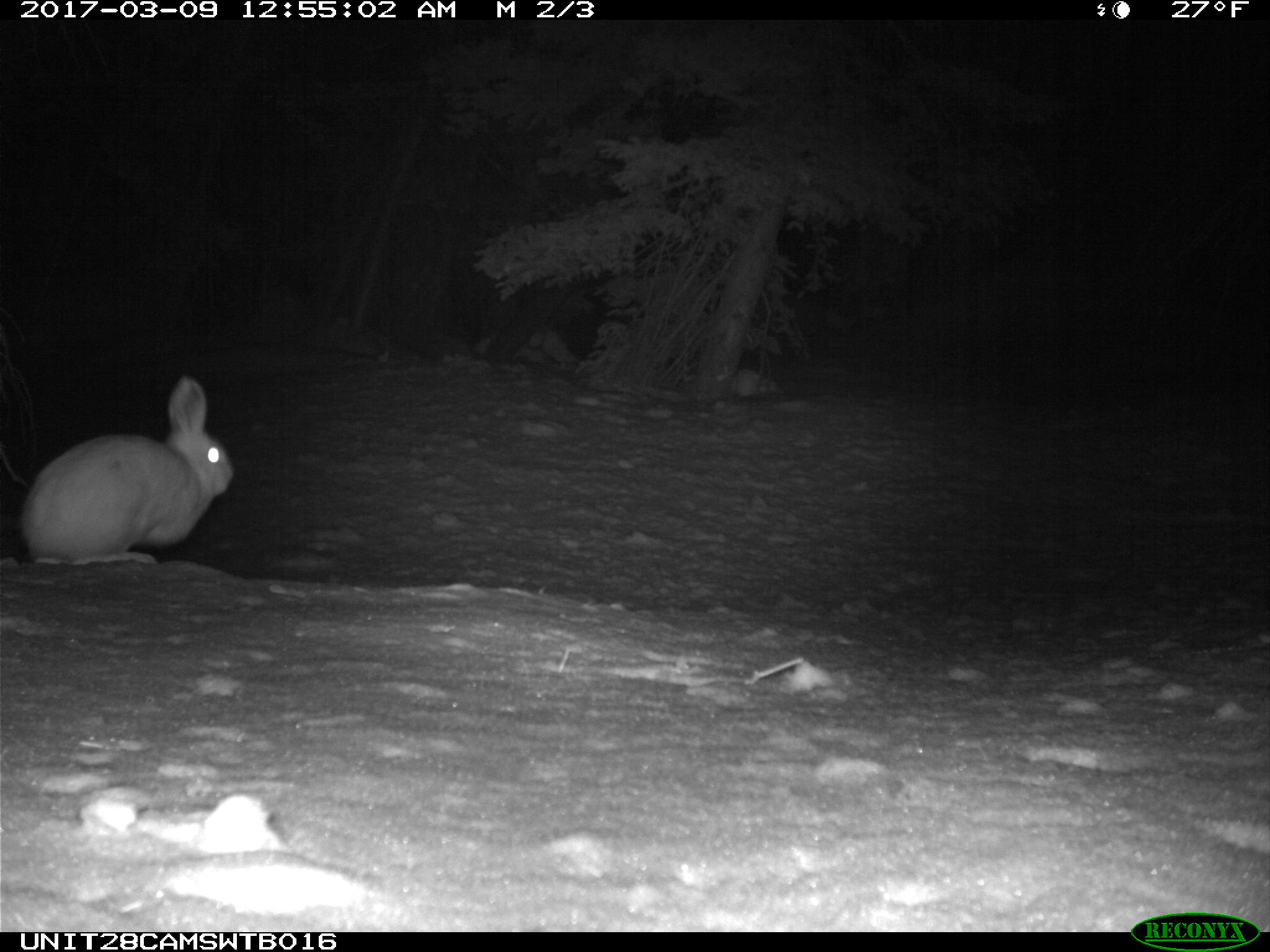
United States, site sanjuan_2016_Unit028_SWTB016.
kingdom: Animalia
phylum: Chordata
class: Mammalia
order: Lagomorpha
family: Leporidae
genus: Lepus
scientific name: Lepus americanus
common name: snowshoe hare